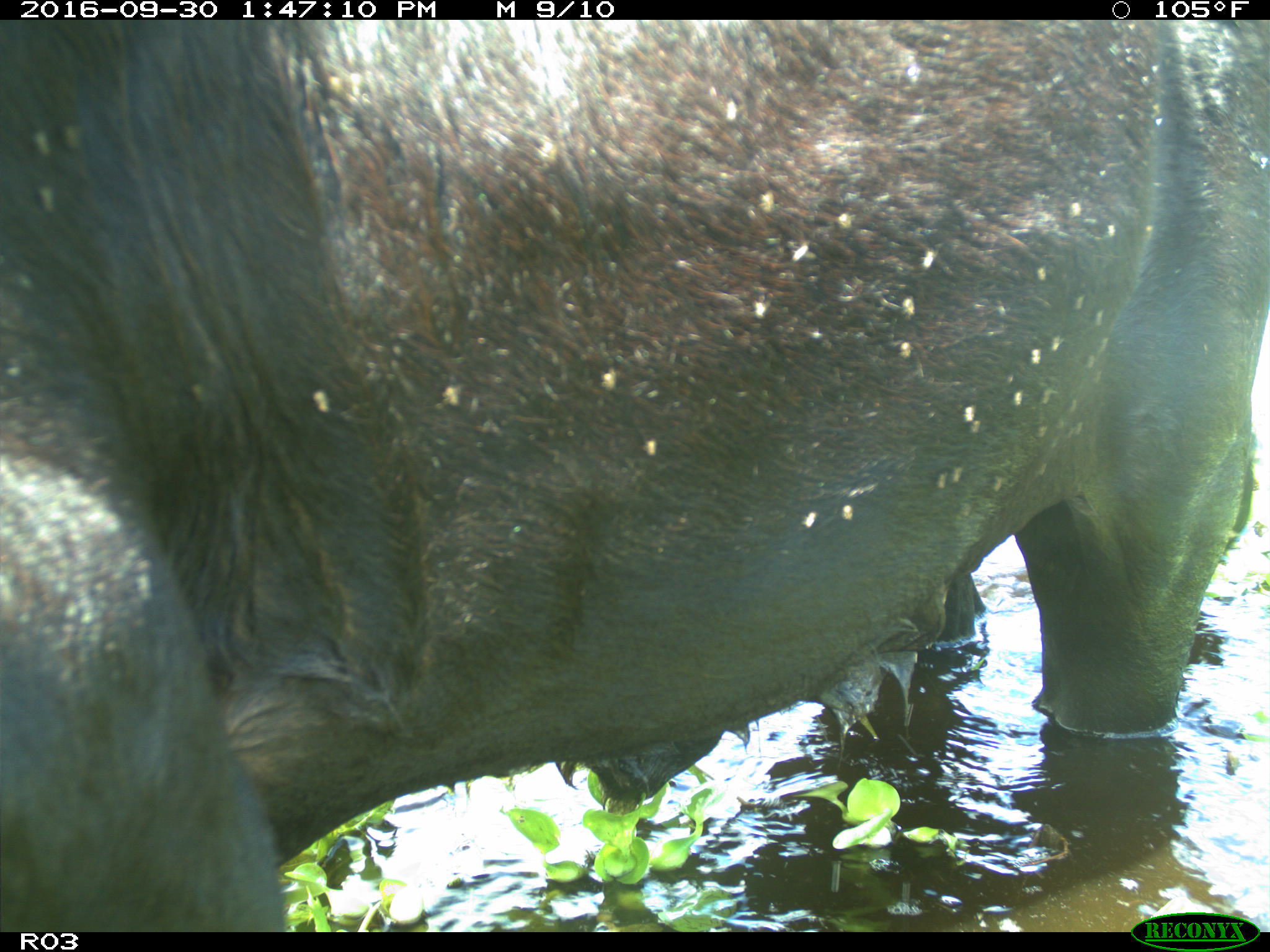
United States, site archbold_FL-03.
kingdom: Animalia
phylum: Chordata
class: Mammalia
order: Artiodactyla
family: Bovidae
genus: Bos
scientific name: Bos taurus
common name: domestic cow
Bos taurus (domestic cow).